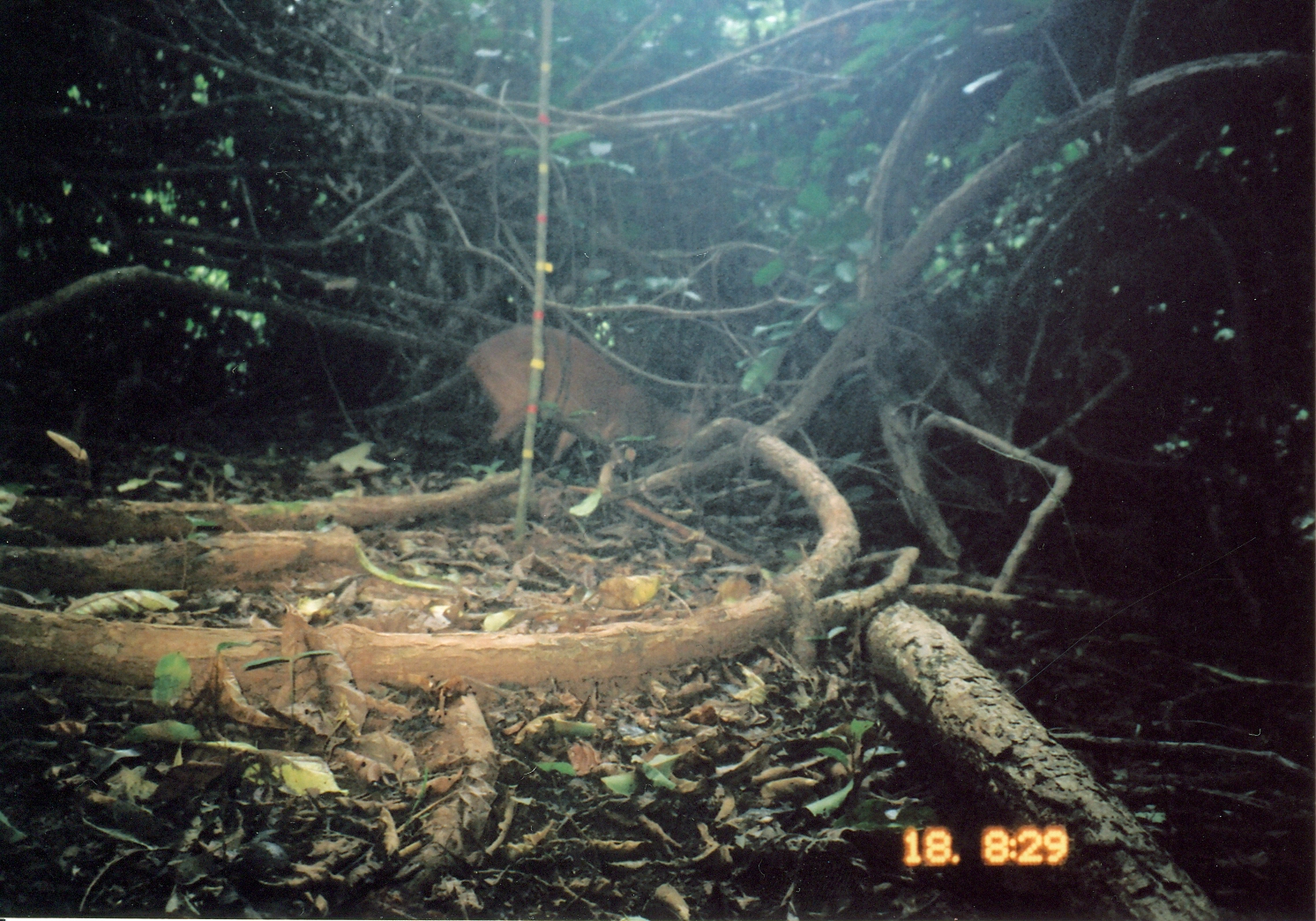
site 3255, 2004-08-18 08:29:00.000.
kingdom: Animalia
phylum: Chordata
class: Mammalia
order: Artiodactyla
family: Bovidae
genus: Cephalophus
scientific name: Cephalophus harveyi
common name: harvey's duiker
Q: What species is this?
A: Cephalophus harveyi (harvey's duiker).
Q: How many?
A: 1.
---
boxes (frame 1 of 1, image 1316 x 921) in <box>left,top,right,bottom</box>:
cephalophus harveyi: <box>459,323,725,500</box>